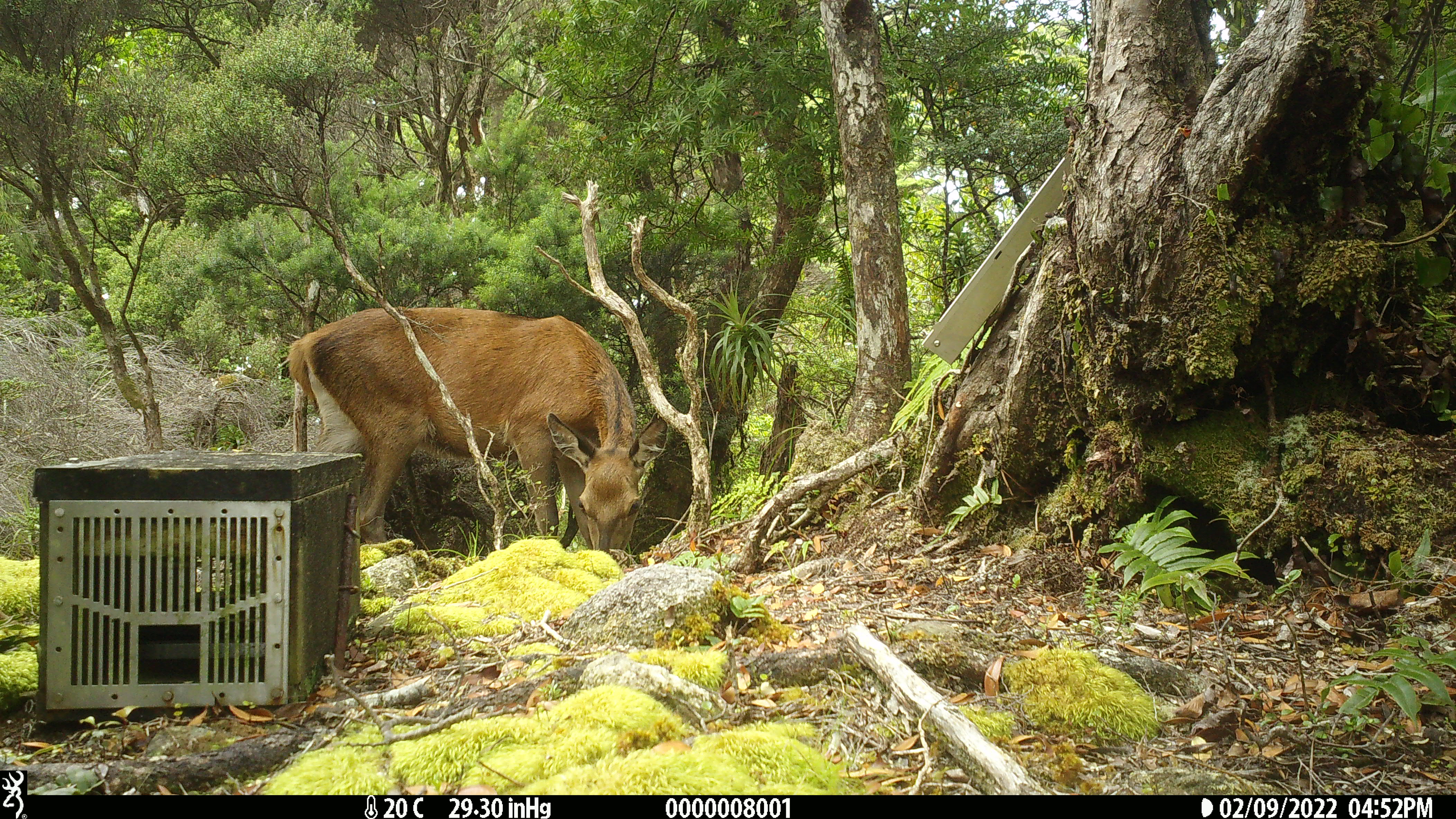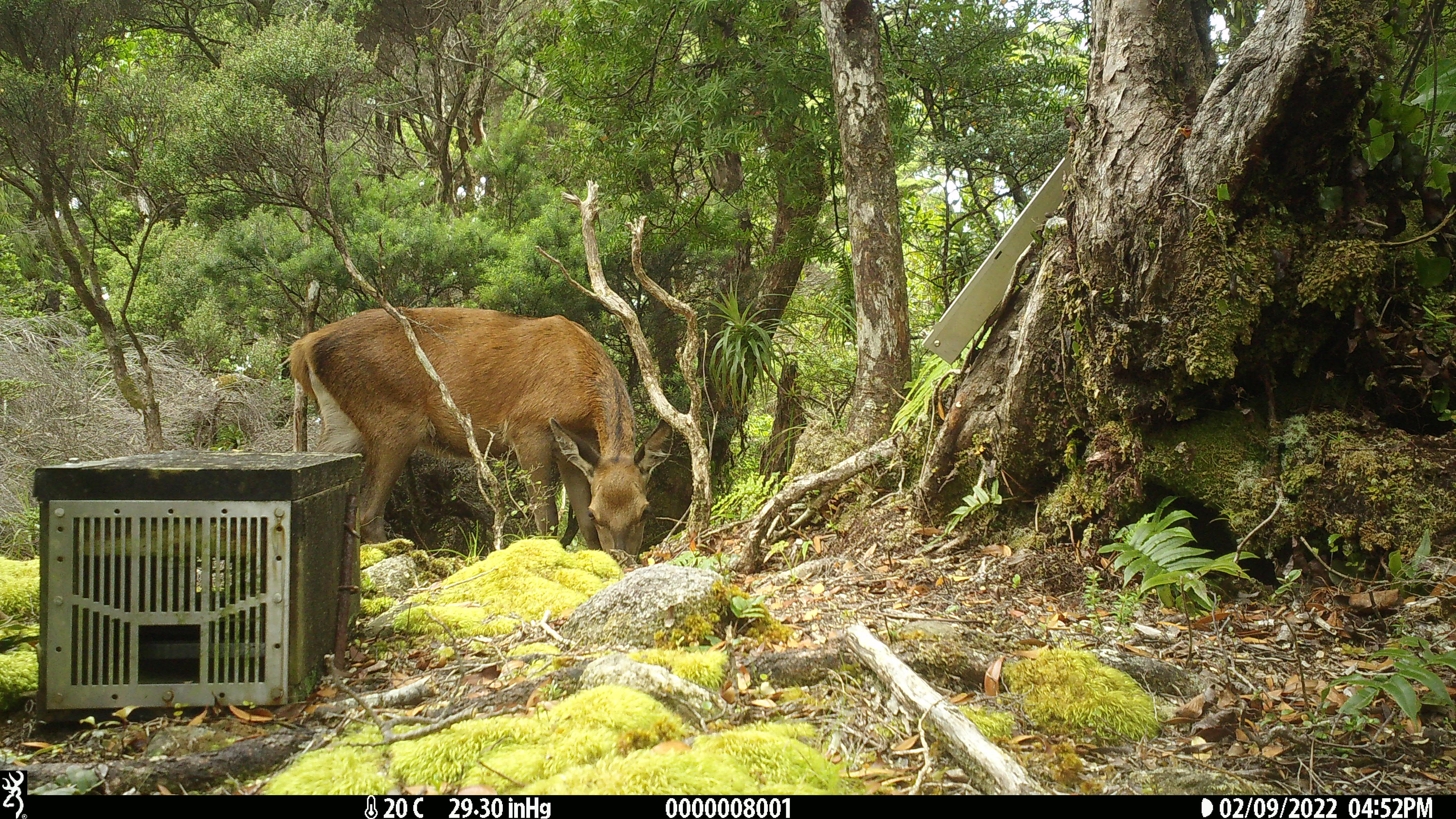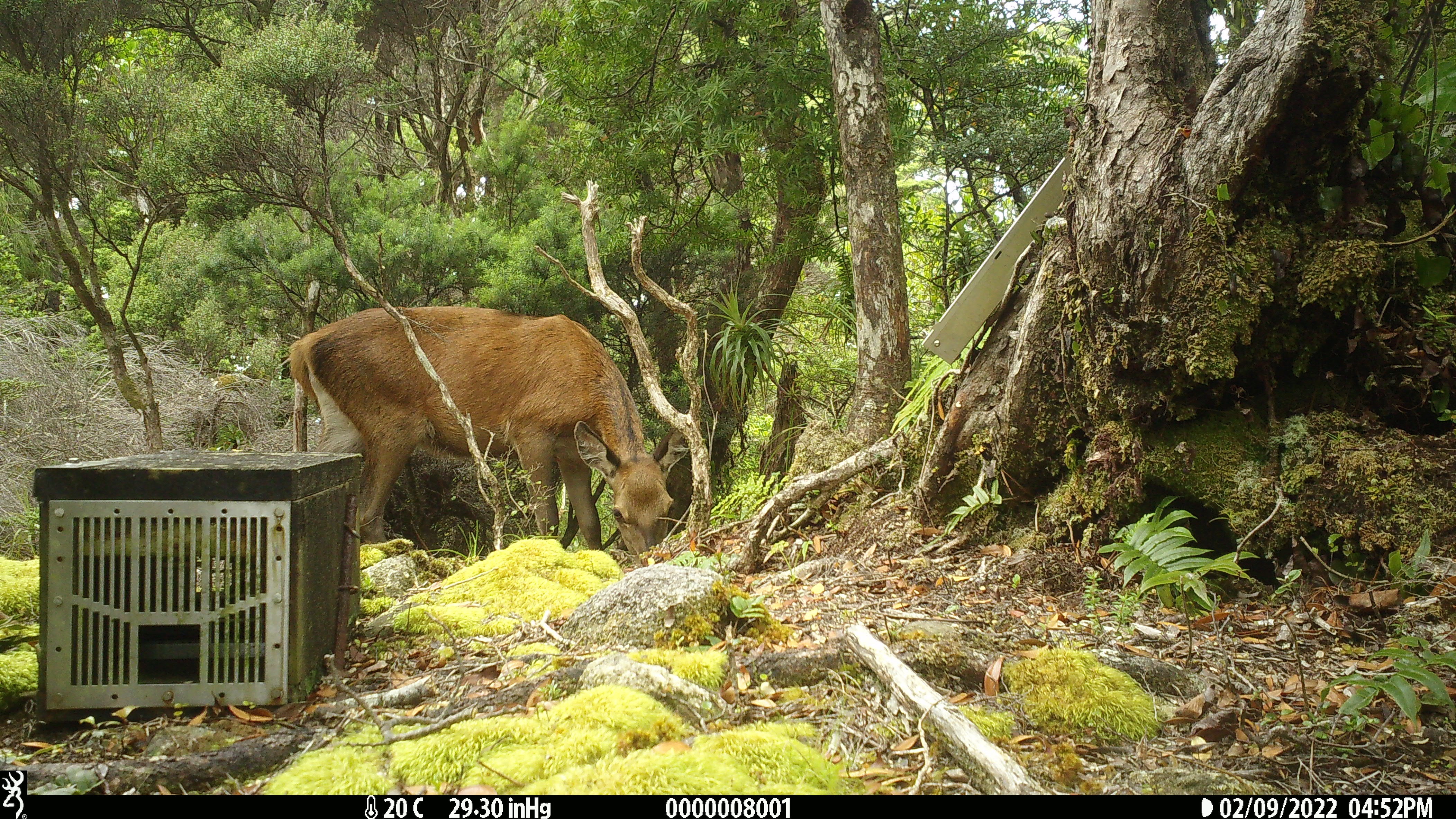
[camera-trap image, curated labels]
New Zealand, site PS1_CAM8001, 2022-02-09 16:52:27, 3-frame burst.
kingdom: Animalia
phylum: Chordata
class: Mammalia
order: Artiodactyla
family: Cervidae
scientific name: Cervidae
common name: deer